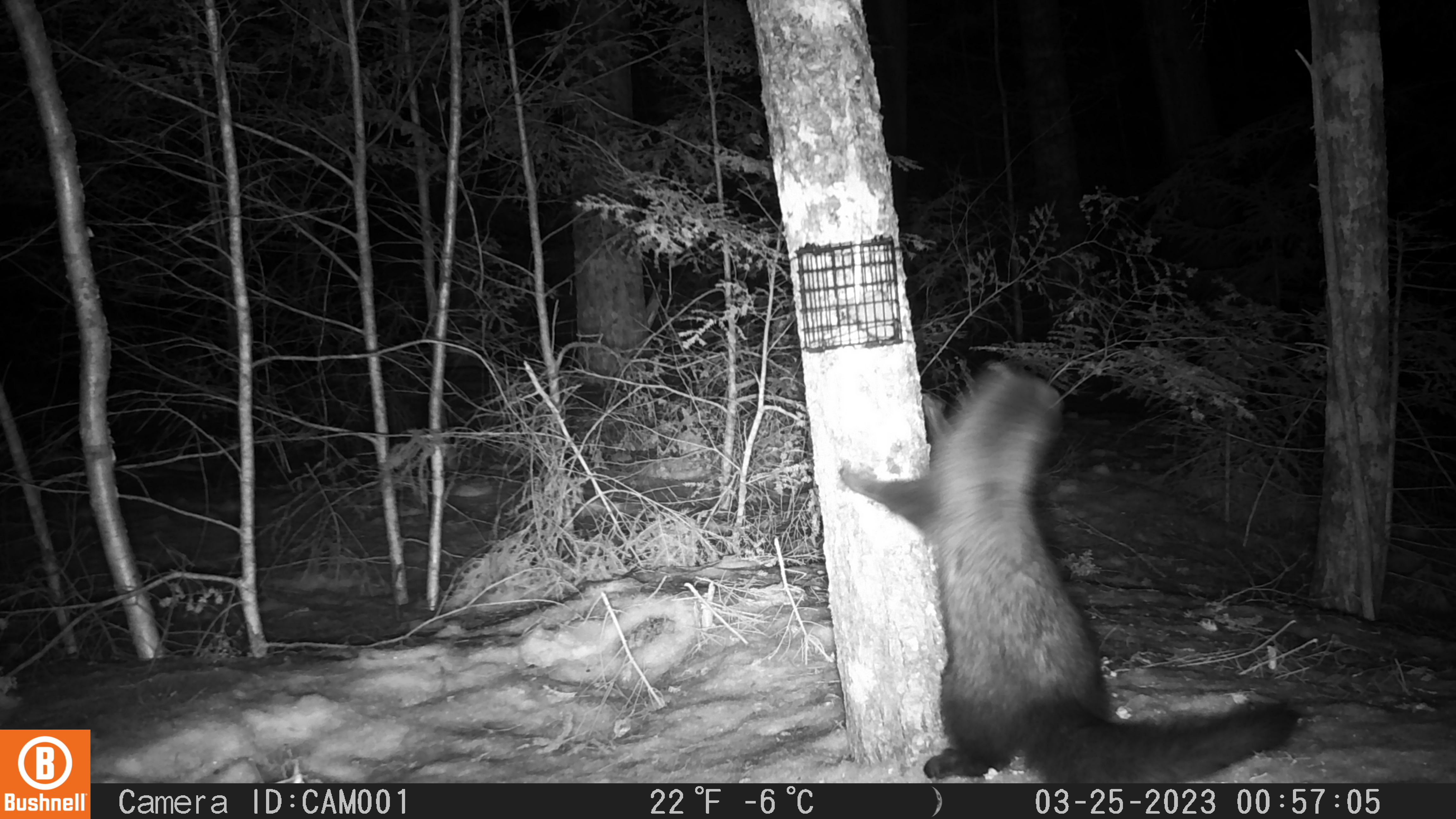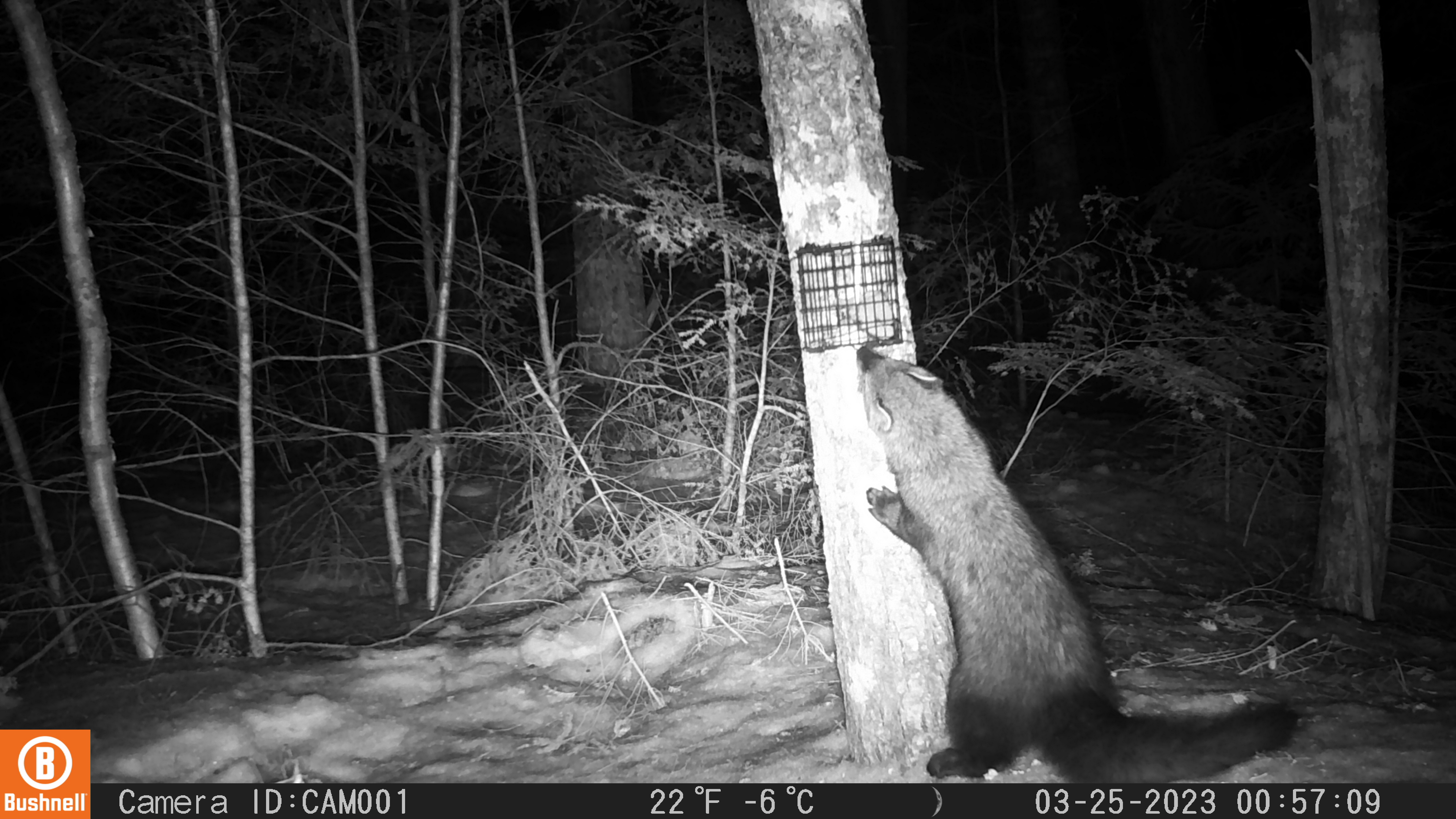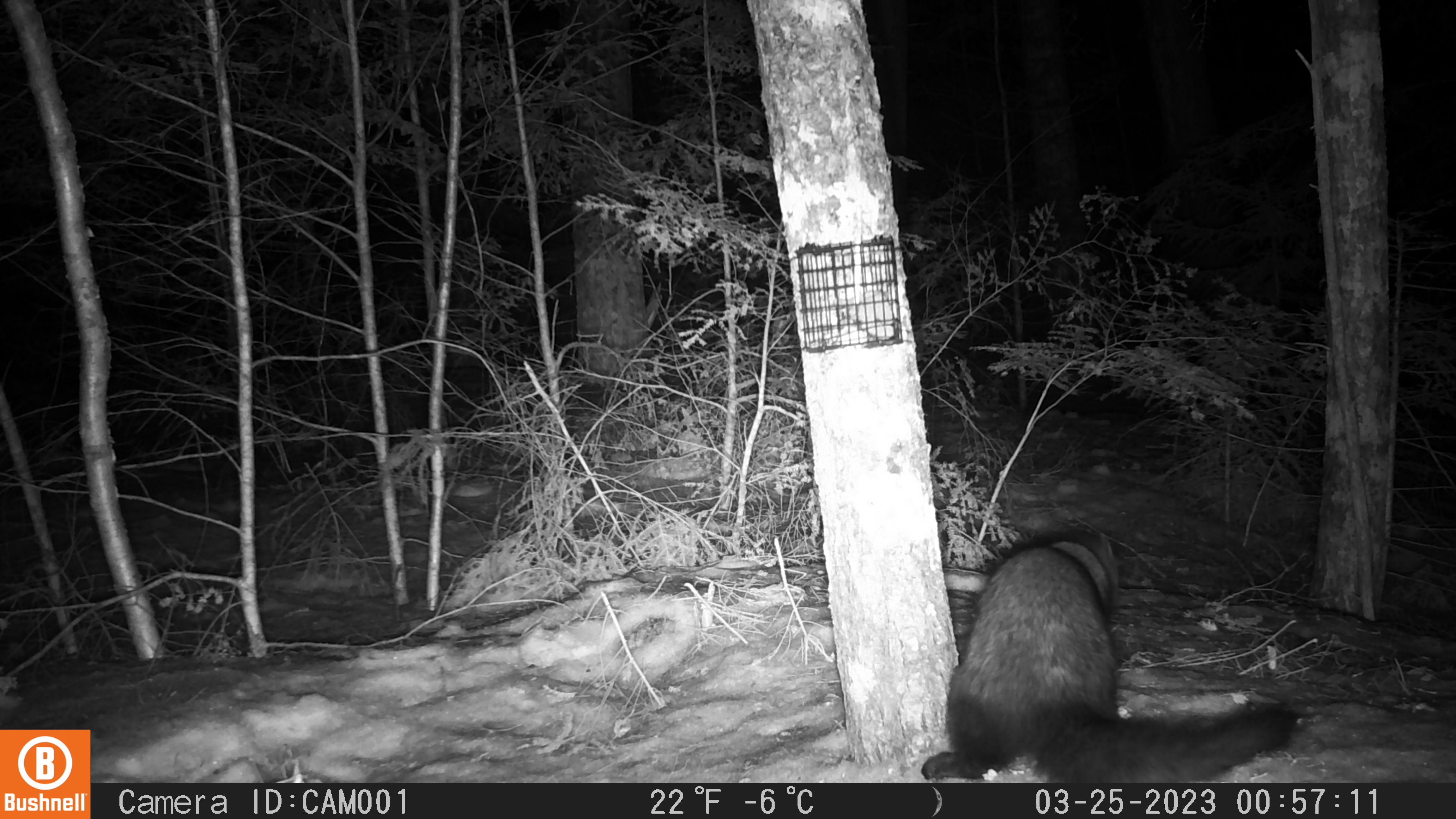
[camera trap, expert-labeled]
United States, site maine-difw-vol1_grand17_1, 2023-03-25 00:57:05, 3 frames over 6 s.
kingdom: Animalia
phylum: Chordata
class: Mammalia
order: Carnivora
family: Mustelidae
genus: Pekania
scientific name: Pekania pennanti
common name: fisher